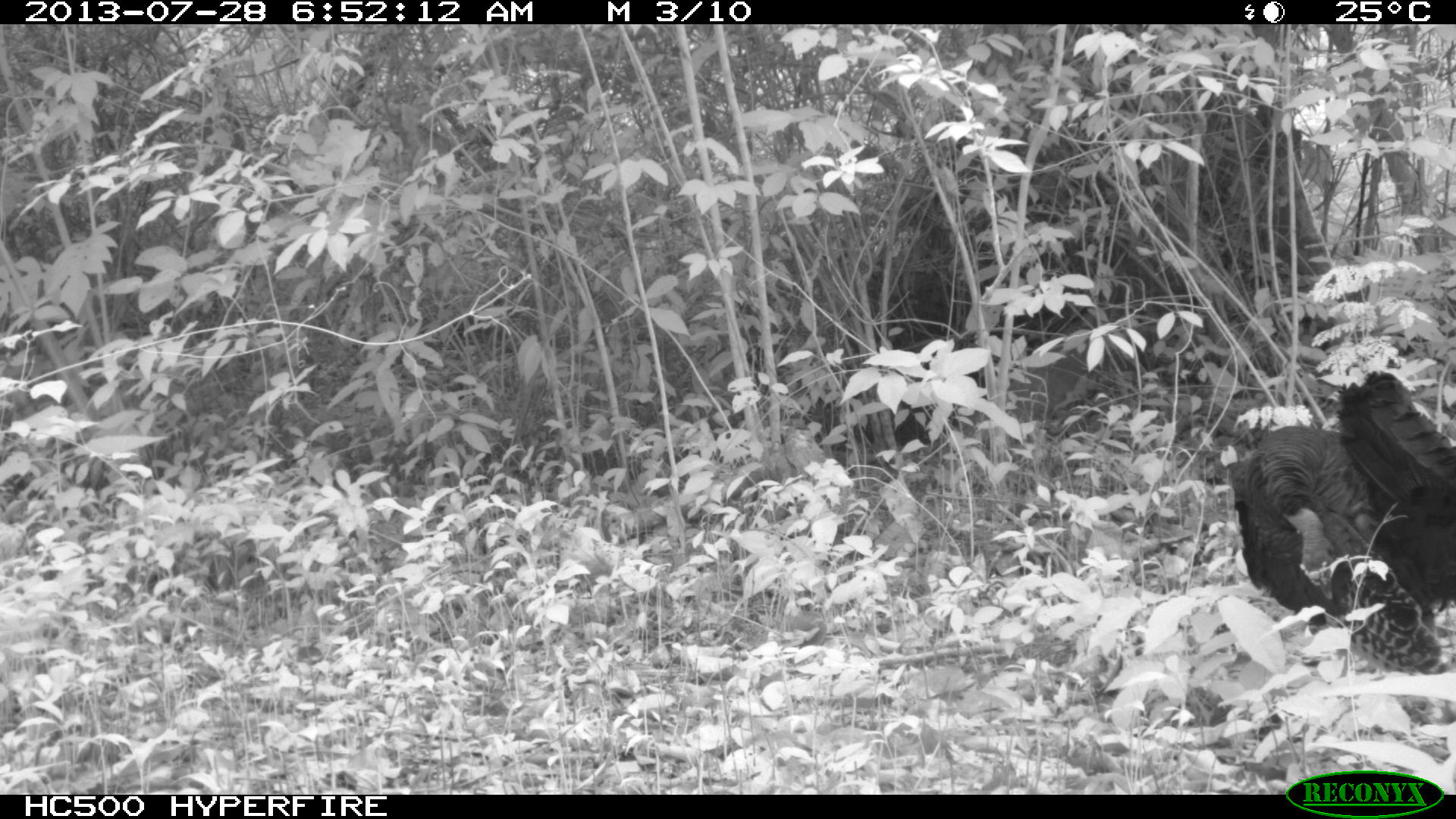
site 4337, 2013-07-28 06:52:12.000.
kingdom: Animalia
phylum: Chordata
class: Aves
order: Galliformes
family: Phasianidae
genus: Meleagris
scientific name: Meleagris ocellata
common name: ocellated turkey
Meleagris ocellata (ocellated turkey), count 1.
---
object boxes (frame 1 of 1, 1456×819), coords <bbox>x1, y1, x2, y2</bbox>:
meleagris ocellata: <bbox>1224, 367, 1456, 674</bbox>